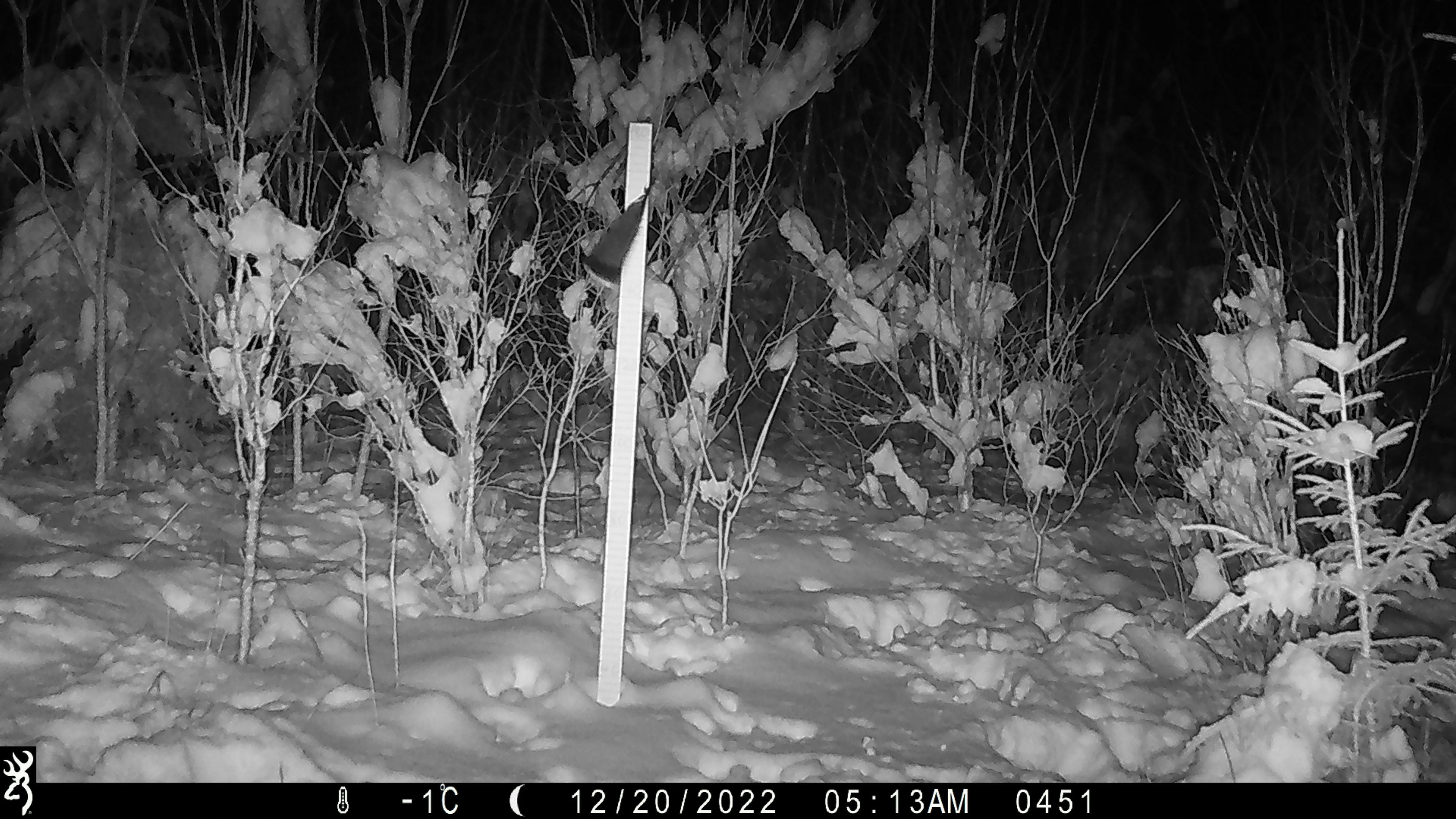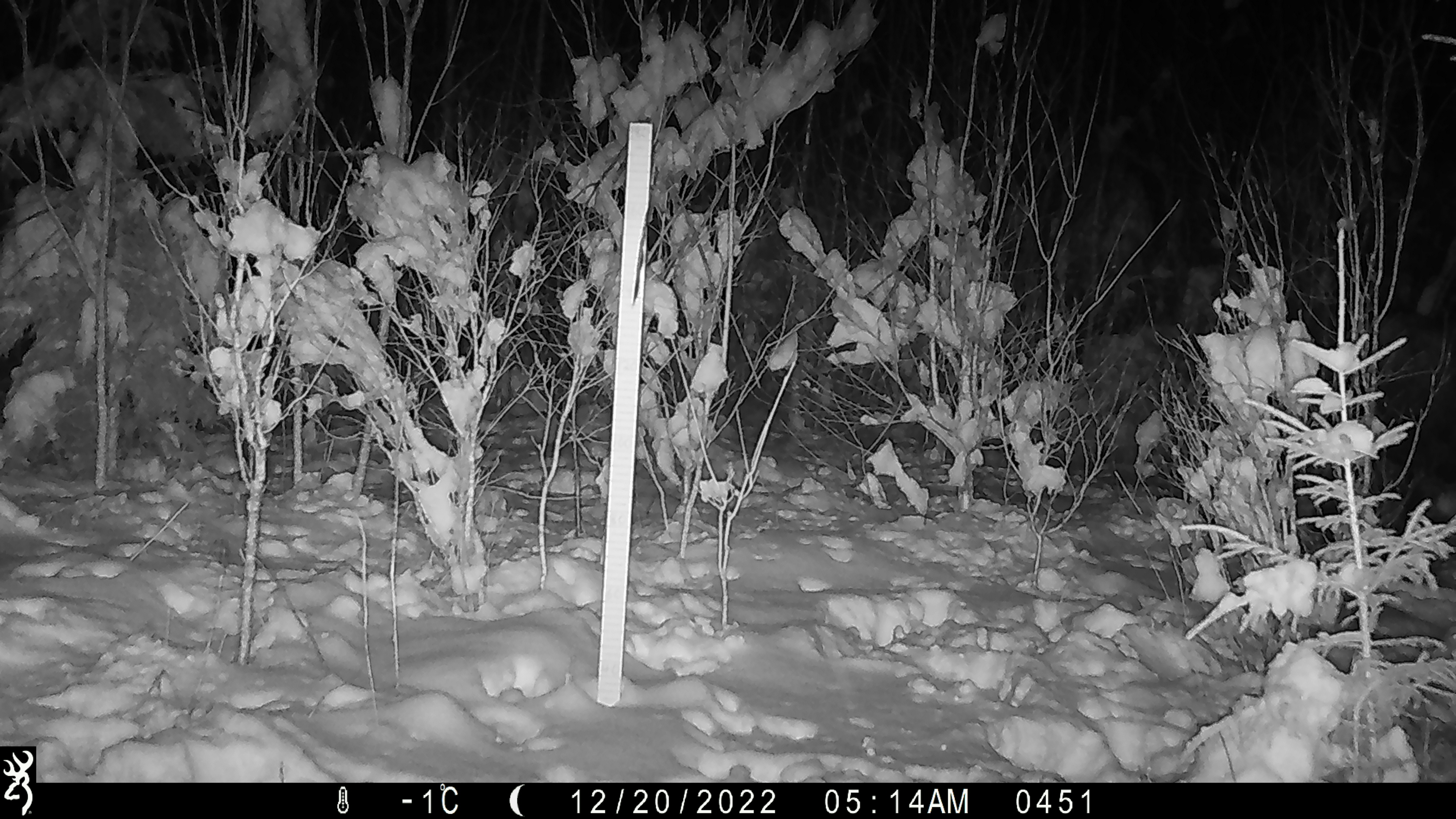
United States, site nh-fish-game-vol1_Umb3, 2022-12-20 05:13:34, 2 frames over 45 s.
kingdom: Animalia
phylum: Chordata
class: Mammalia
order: Artiodactyla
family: Cervidae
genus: Alces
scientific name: Alces alces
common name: moose